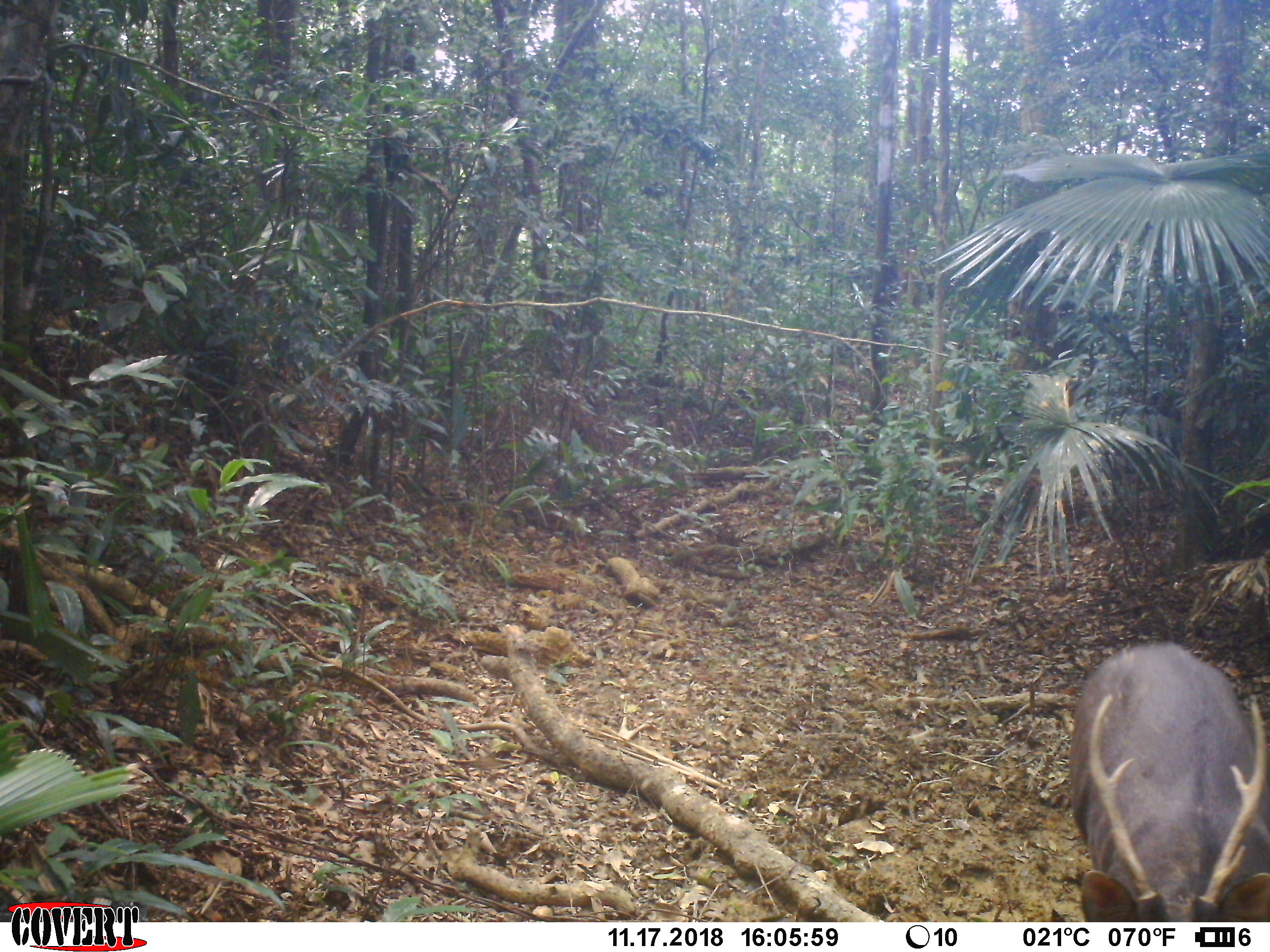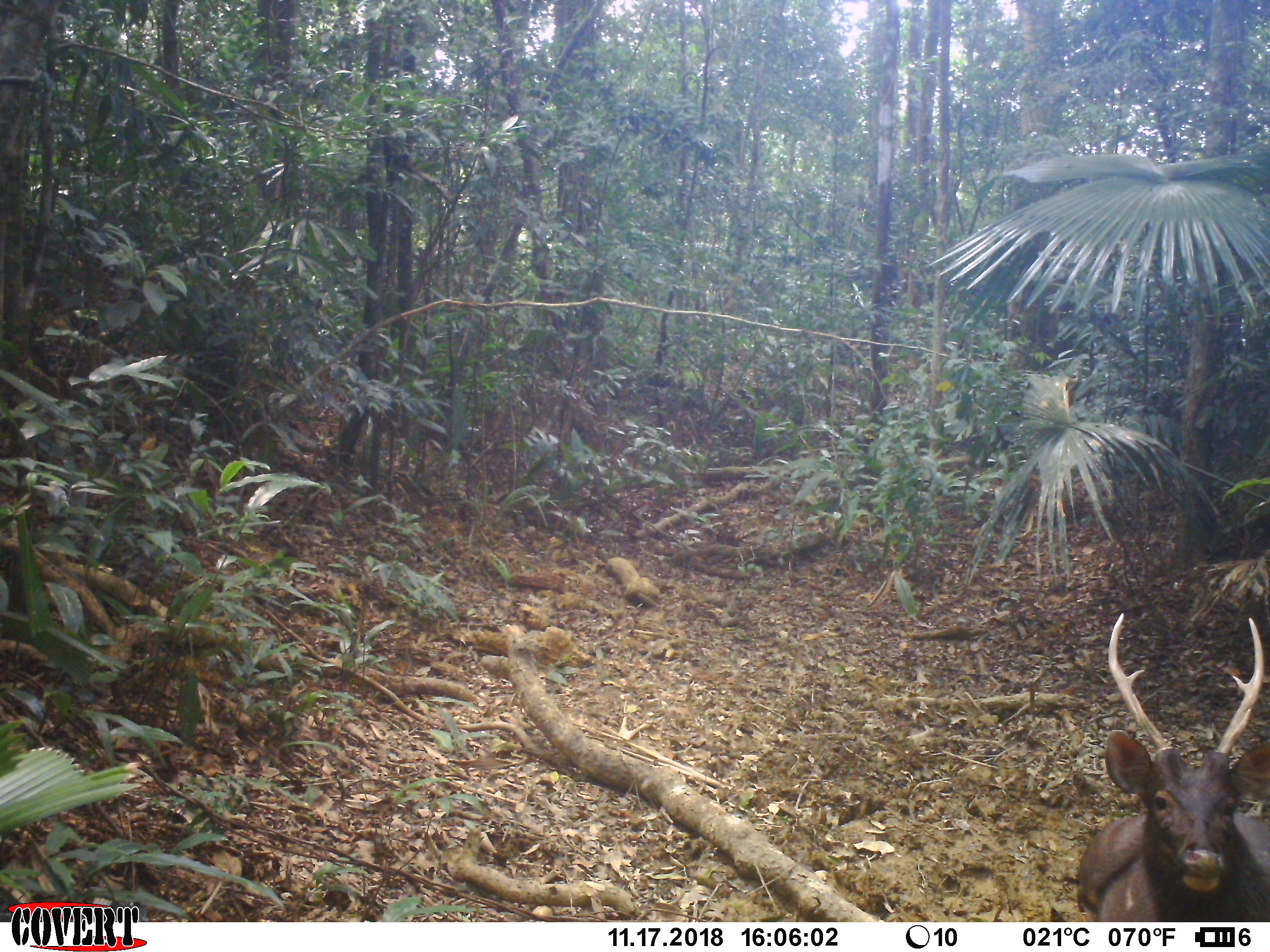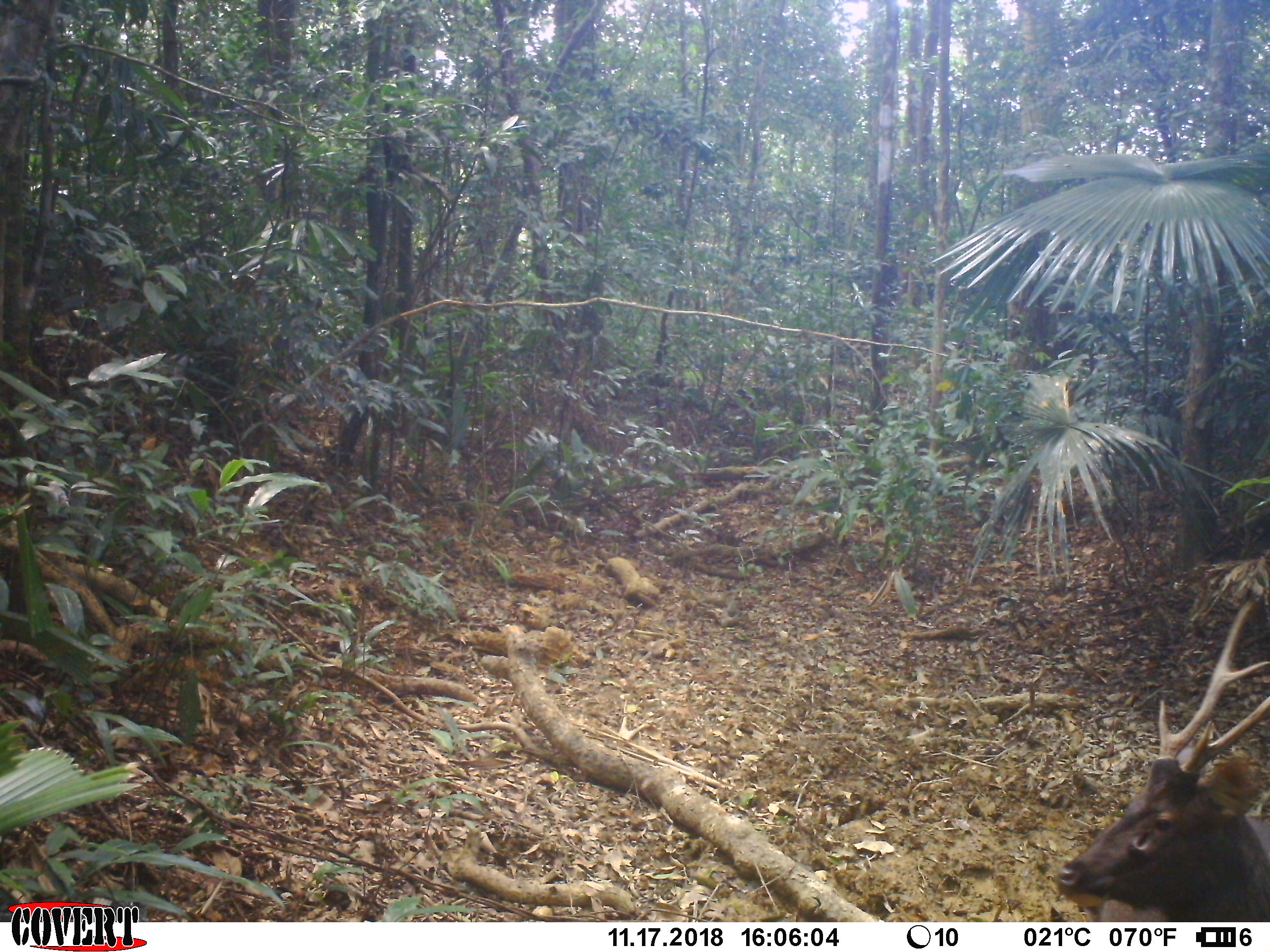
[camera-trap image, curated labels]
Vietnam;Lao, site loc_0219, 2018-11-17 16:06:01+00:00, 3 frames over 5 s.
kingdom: Animalia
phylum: Chordata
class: Mammalia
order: Artiodactyla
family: Cervidae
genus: Rusa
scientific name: Rusa unicolor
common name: sambar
Sambar (Rusa unicolor). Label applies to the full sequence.